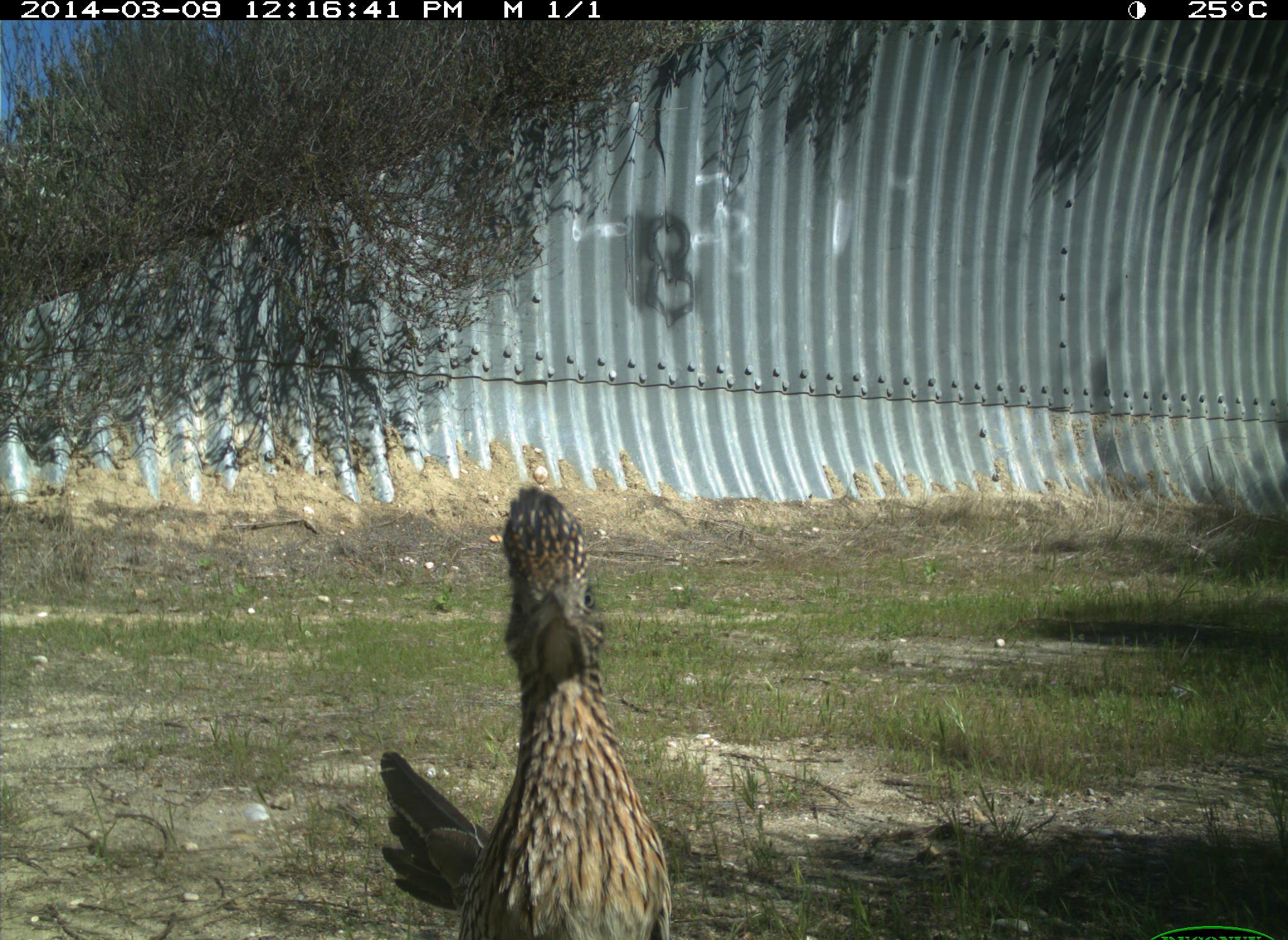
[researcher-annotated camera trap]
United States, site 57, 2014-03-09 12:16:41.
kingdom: Animalia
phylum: Chordata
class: Aves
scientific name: Aves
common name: bird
Bird (Aves).